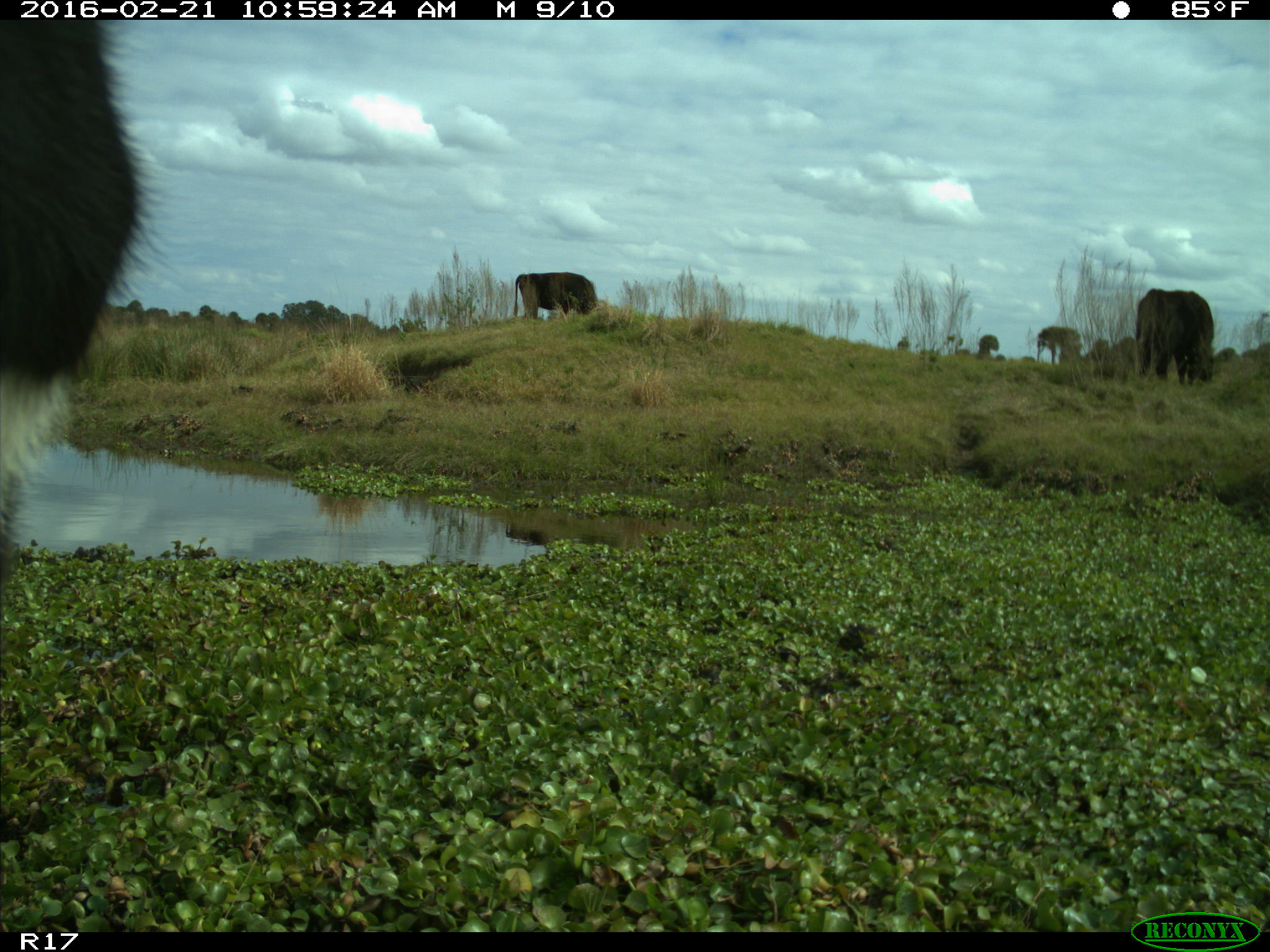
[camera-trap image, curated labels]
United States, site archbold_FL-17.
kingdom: Animalia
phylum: Chordata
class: Mammalia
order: Artiodactyla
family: Bovidae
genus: Bos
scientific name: Bos taurus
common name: domestic cow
Bos taurus (domestic cow).